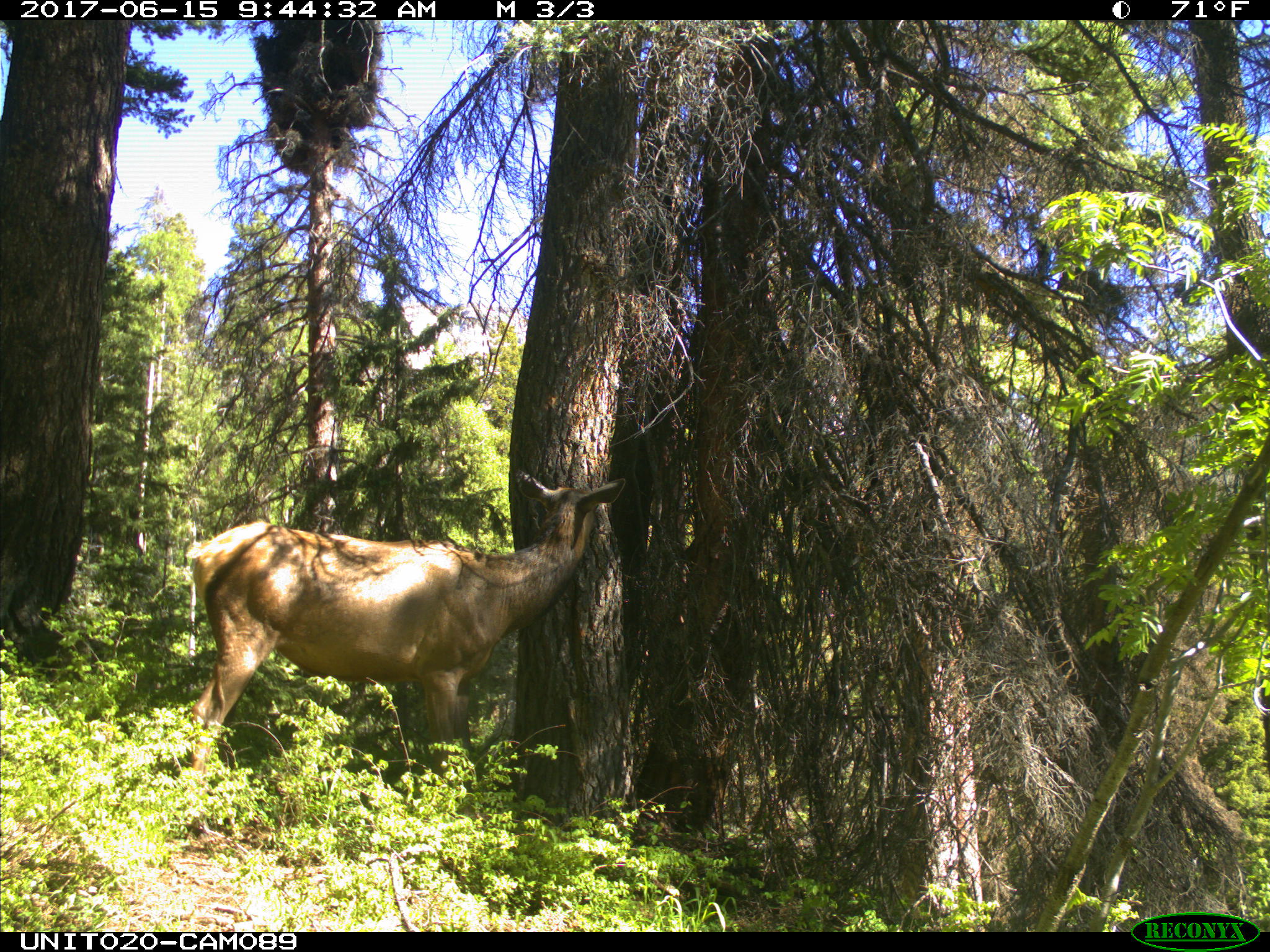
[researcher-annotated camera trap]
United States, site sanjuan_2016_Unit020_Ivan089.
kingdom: Animalia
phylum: Chordata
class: Mammalia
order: Artiodactyla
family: Cervidae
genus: Cervus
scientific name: Cervus elaphus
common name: red deer